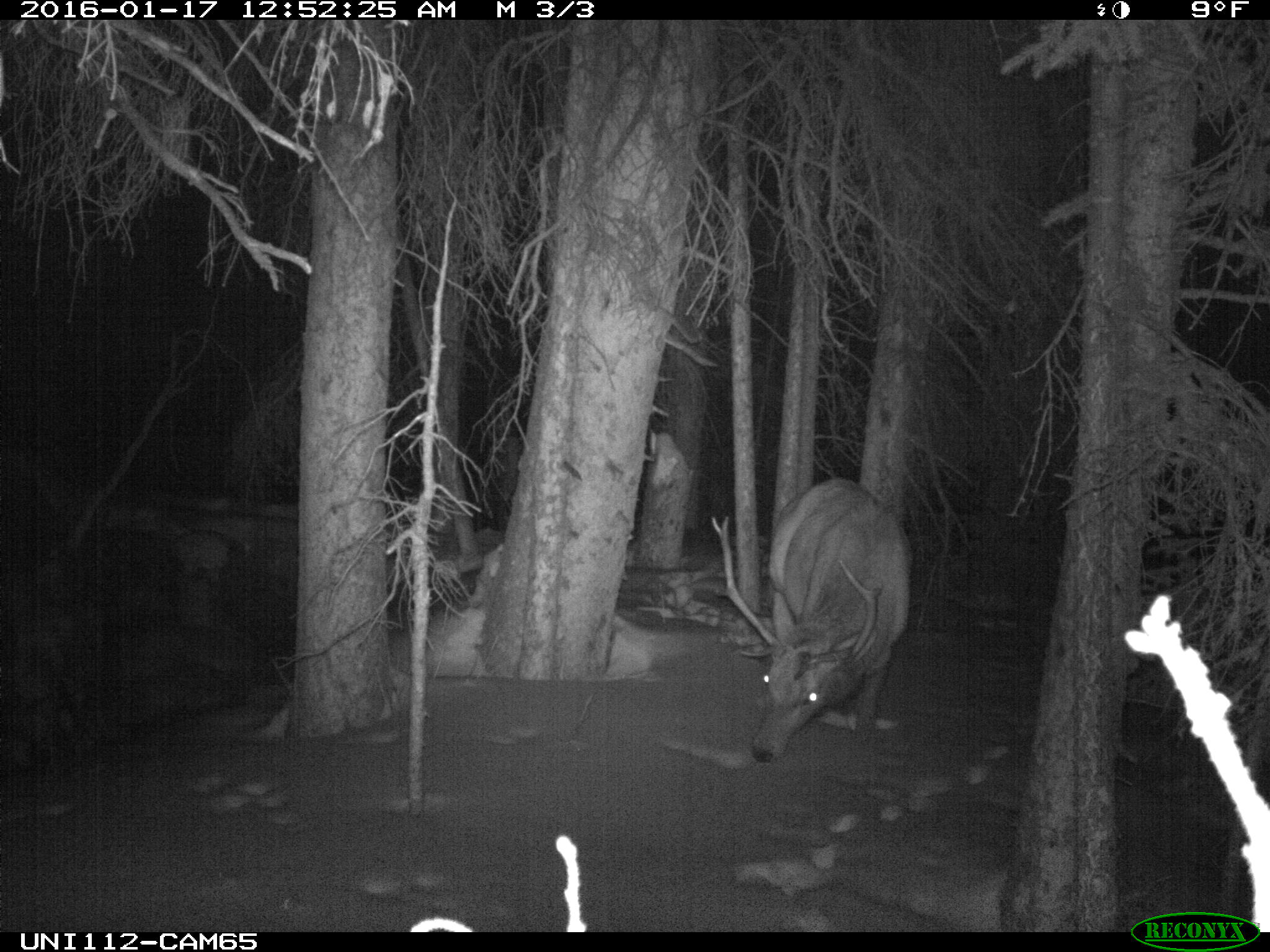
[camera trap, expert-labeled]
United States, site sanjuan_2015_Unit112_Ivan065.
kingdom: Animalia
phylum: Chordata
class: Mammalia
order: Artiodactyla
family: Cervidae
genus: Cervus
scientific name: Cervus elaphus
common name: red deer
Cervus elaphus (red deer).